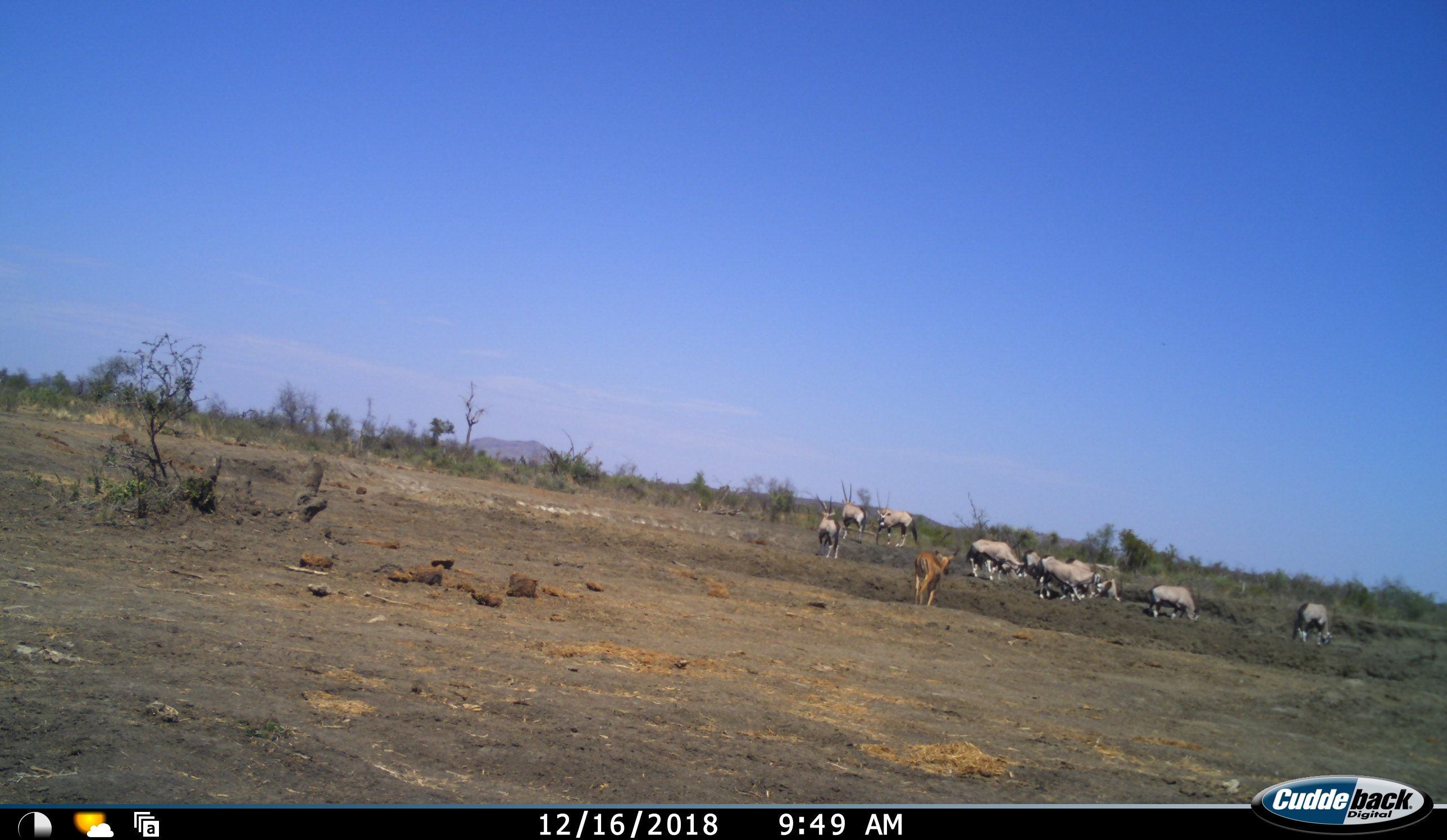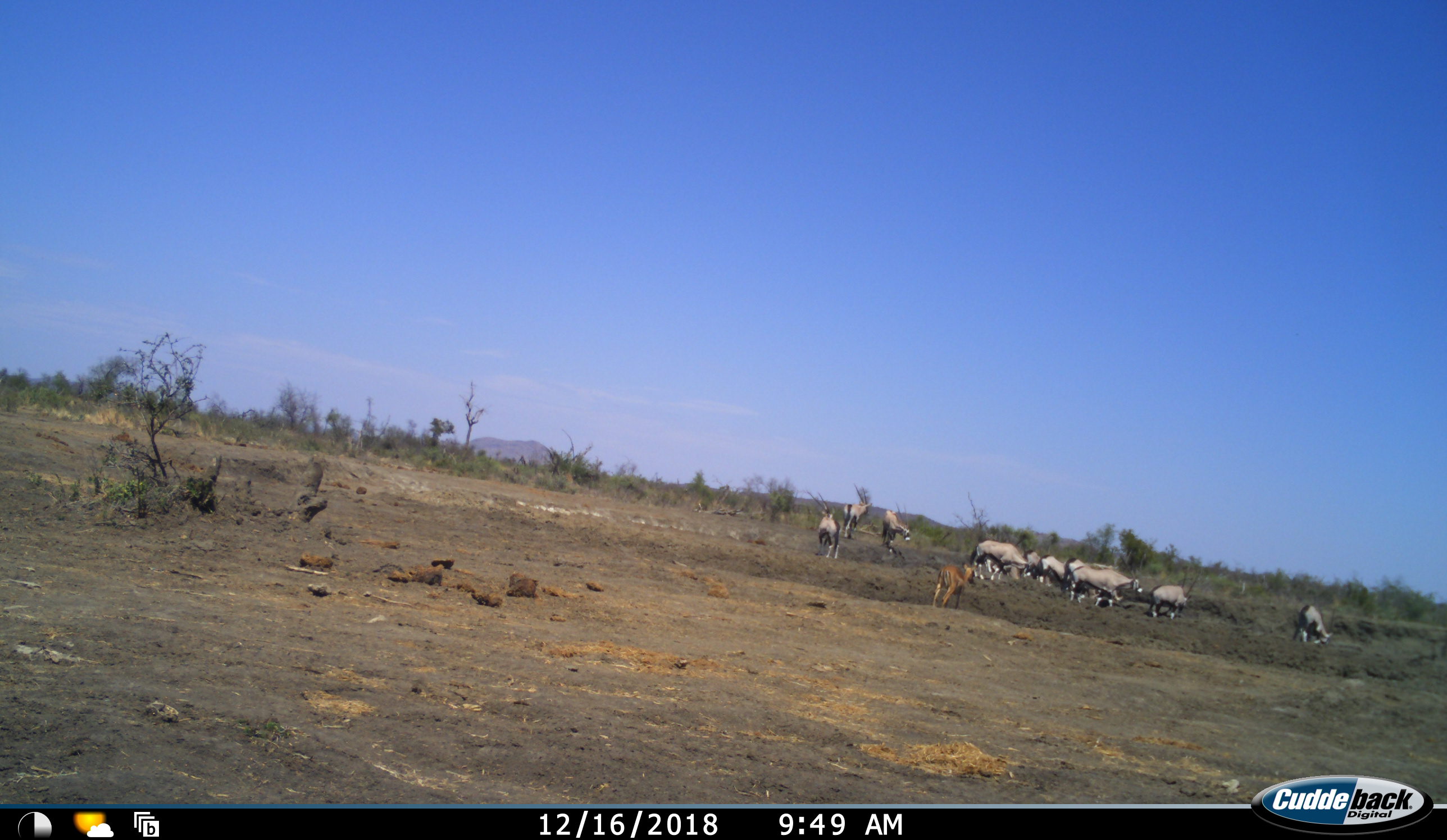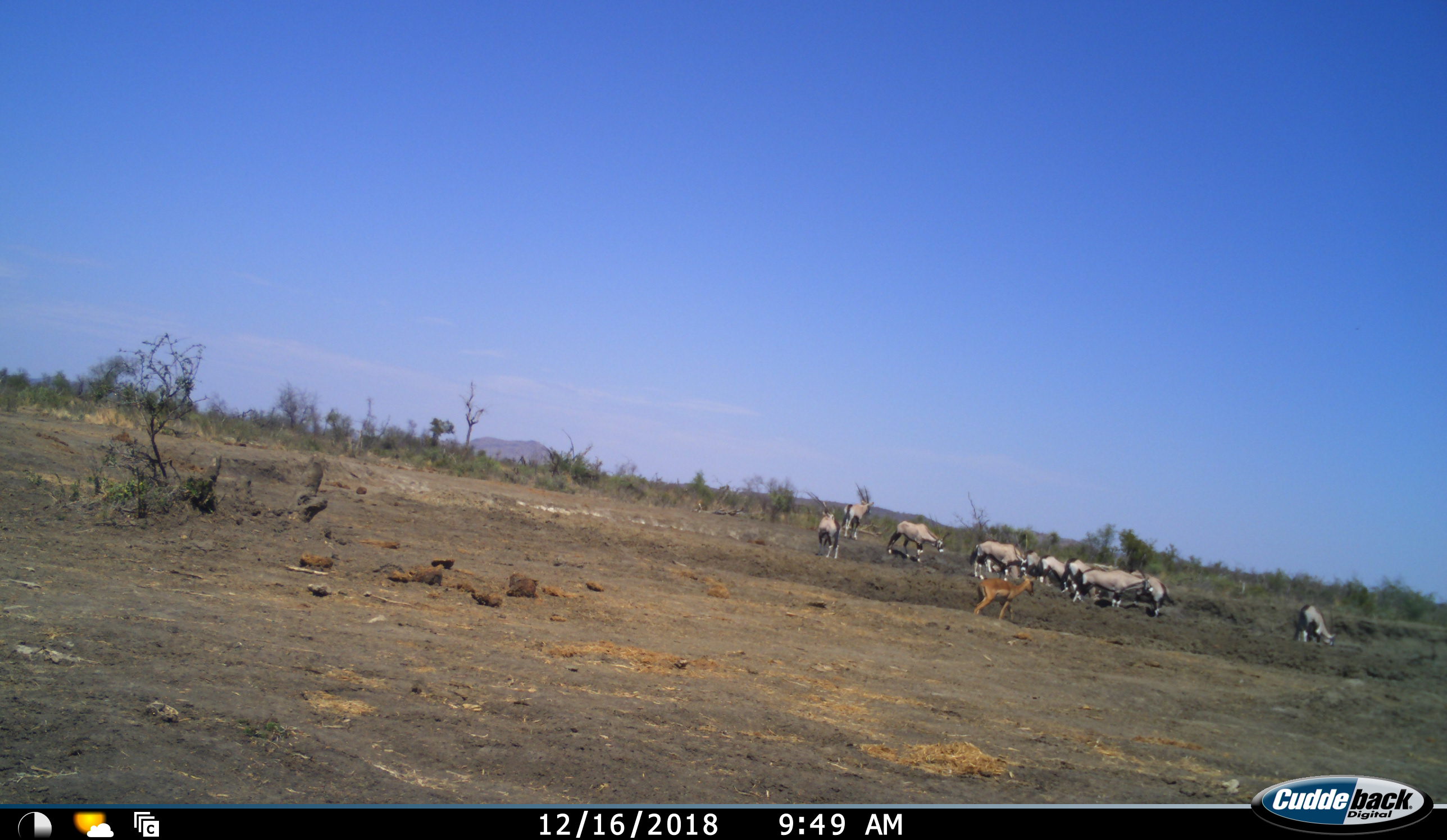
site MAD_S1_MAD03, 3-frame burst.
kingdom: Animalia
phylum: Chordata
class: Mammalia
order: Artiodactyla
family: Bovidae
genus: Oryx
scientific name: Oryx gazella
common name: gemsbok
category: oryx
Oryx (gemsbok) (Oryx gazella), count 11-50. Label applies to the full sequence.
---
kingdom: Animalia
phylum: Chordata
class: Mammalia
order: Artiodactyla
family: Bovidae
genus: Aepyceros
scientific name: Aepyceros melampus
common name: impala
Impala (Aepyceros melampus), count 1. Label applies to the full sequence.